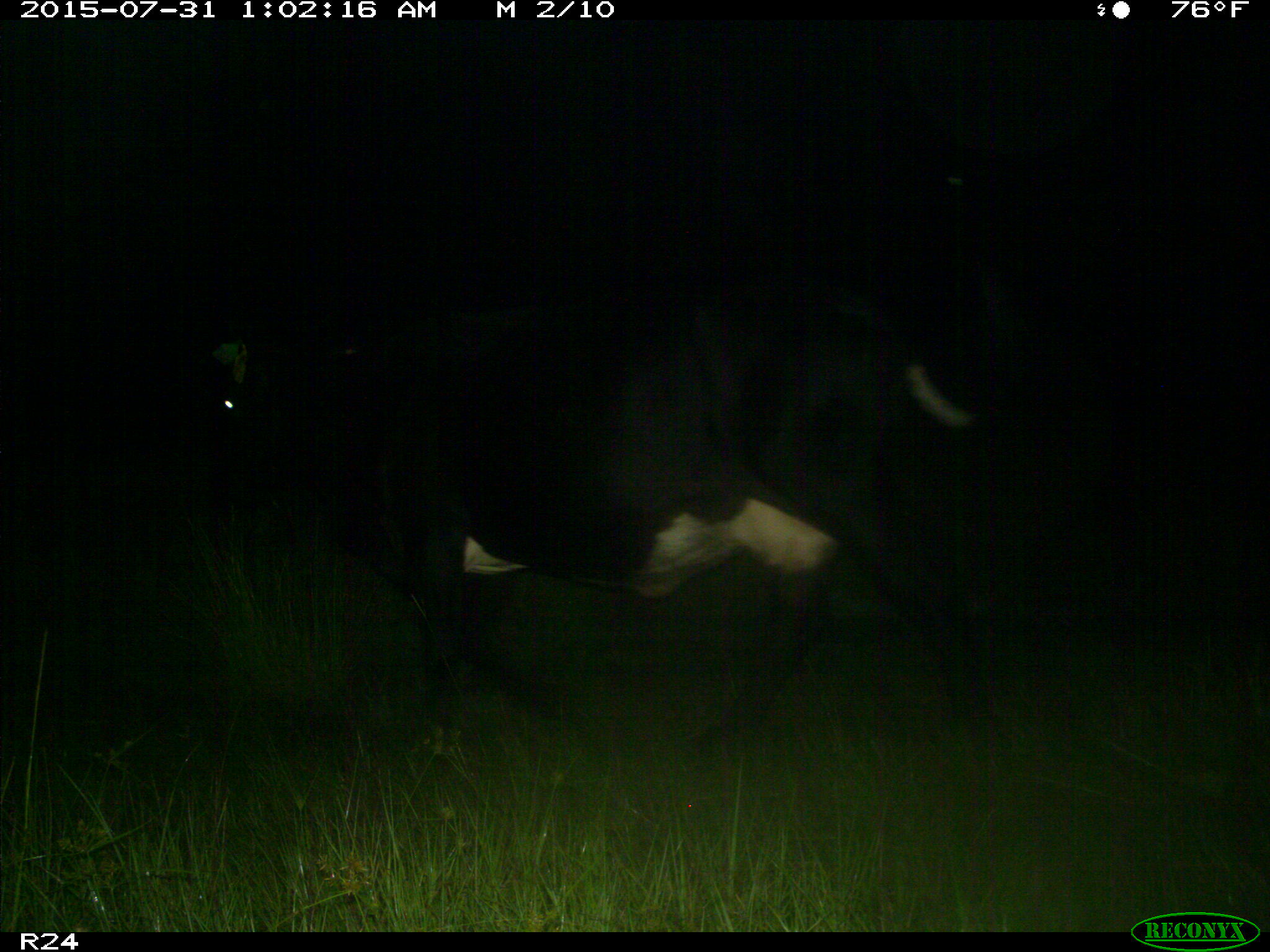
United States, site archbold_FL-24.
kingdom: Animalia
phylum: Chordata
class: Mammalia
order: Artiodactyla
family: Bovidae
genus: Bos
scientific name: Bos taurus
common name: domestic cow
Bos taurus (domestic cow).